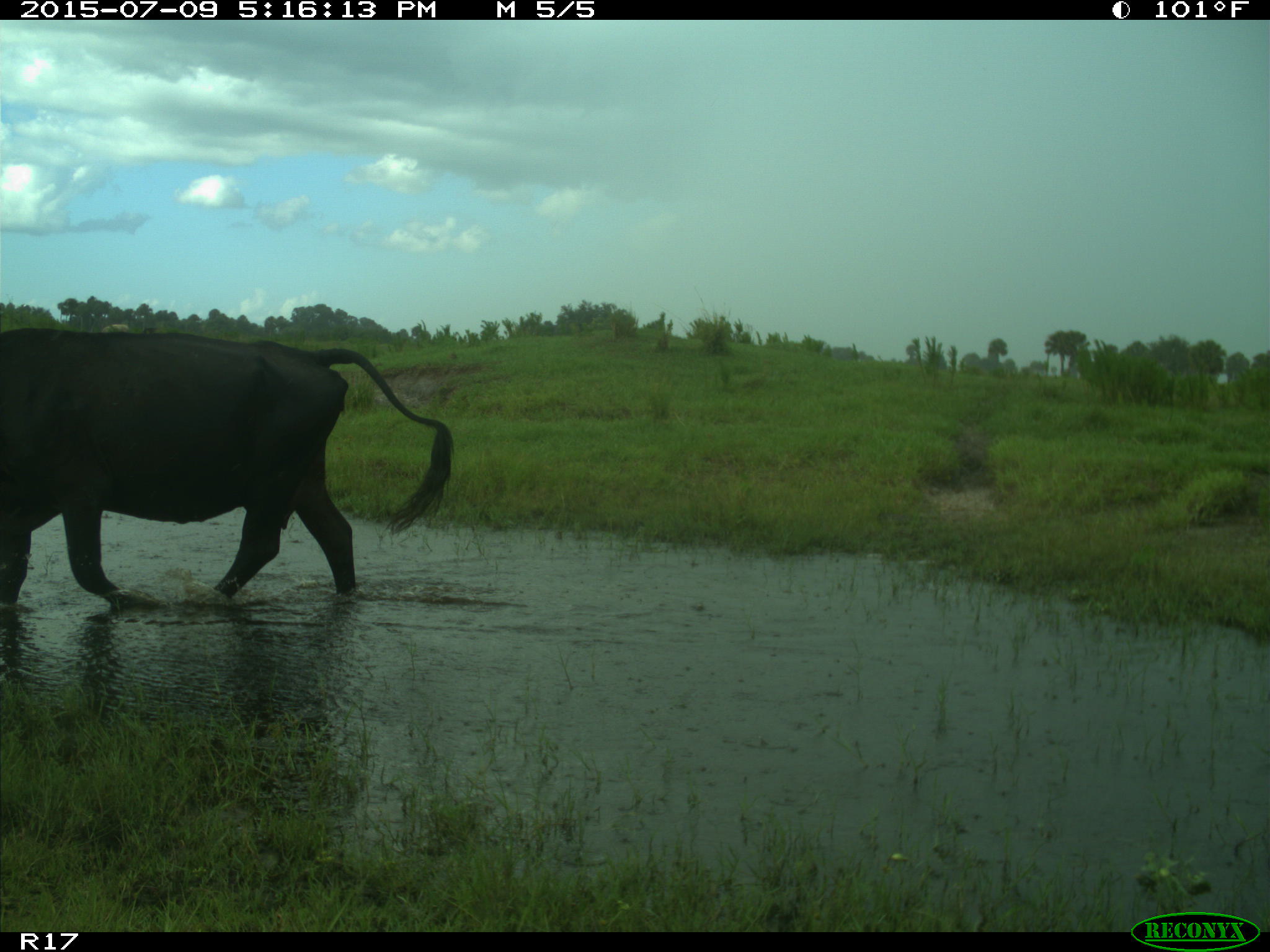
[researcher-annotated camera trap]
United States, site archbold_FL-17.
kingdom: Animalia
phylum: Chordata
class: Mammalia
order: Artiodactyla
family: Bovidae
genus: Bos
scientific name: Bos taurus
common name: domestic cow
Bos taurus (domestic cow).